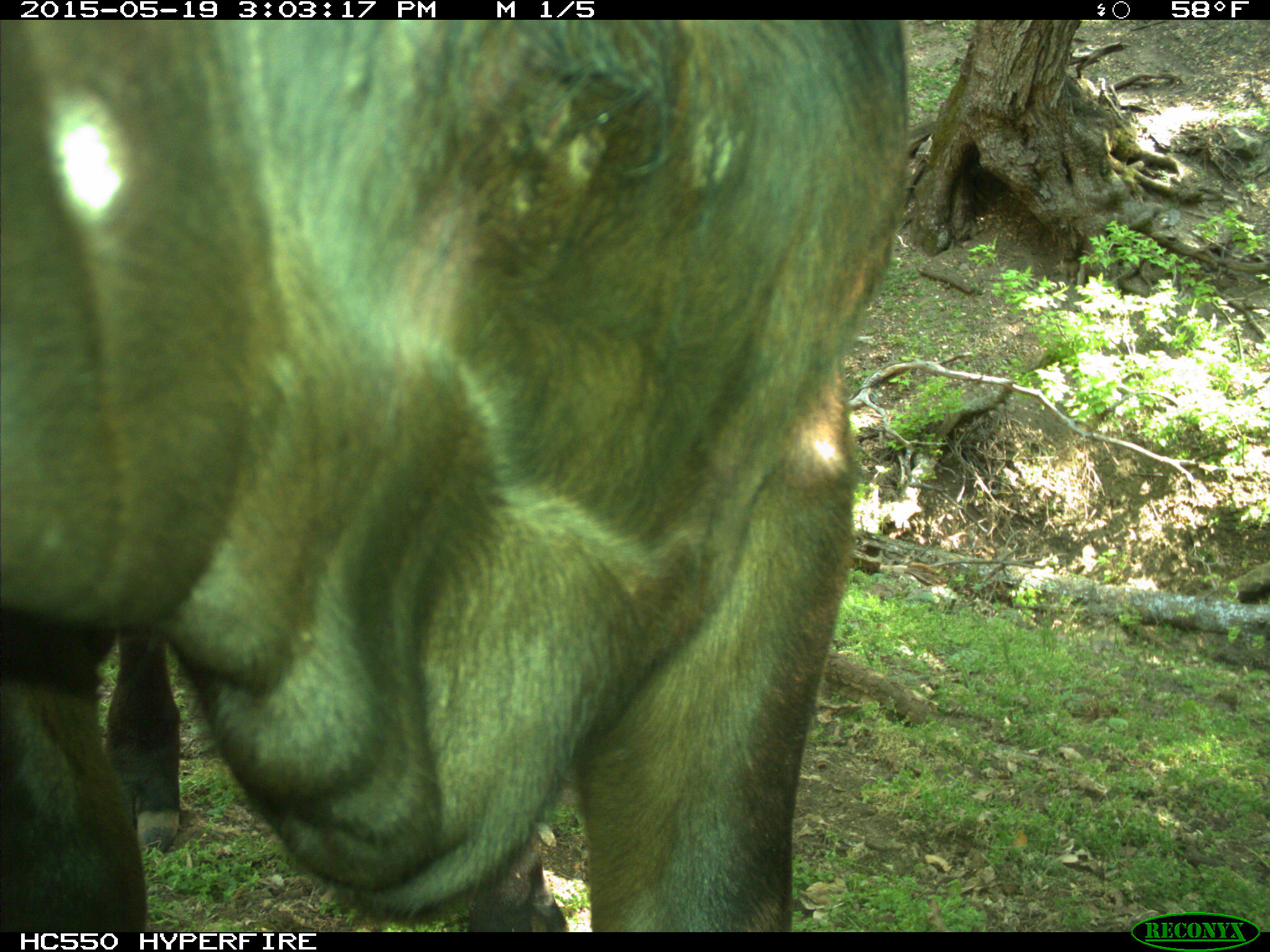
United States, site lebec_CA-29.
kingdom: Animalia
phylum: Chordata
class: Mammalia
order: Artiodactyla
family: Bovidae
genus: Bos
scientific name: Bos taurus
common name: domestic cow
Bos taurus (domestic cow).